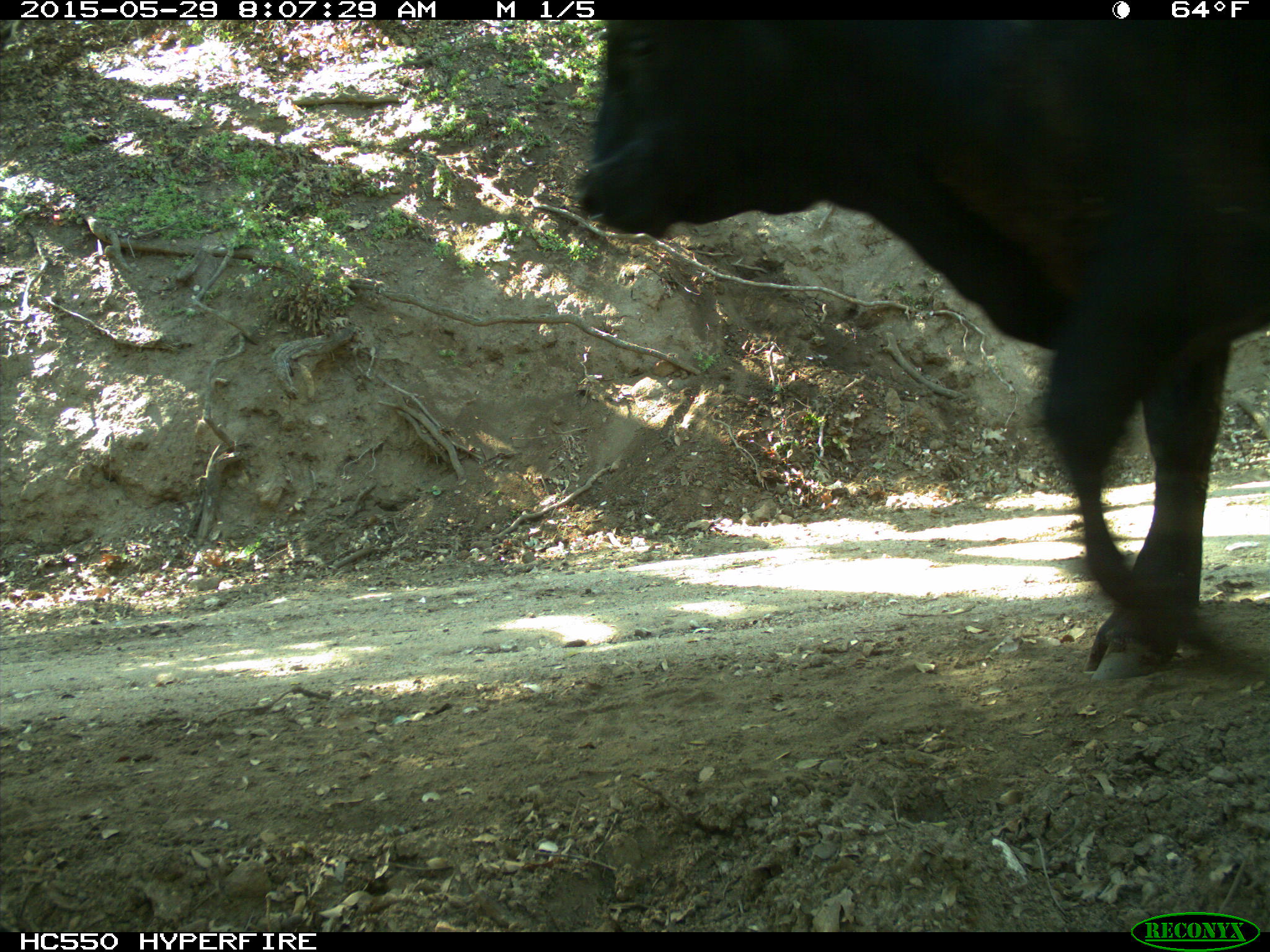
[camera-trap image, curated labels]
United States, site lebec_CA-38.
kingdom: Animalia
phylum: Chordata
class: Mammalia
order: Artiodactyla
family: Bovidae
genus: Bos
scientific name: Bos taurus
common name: domestic cow